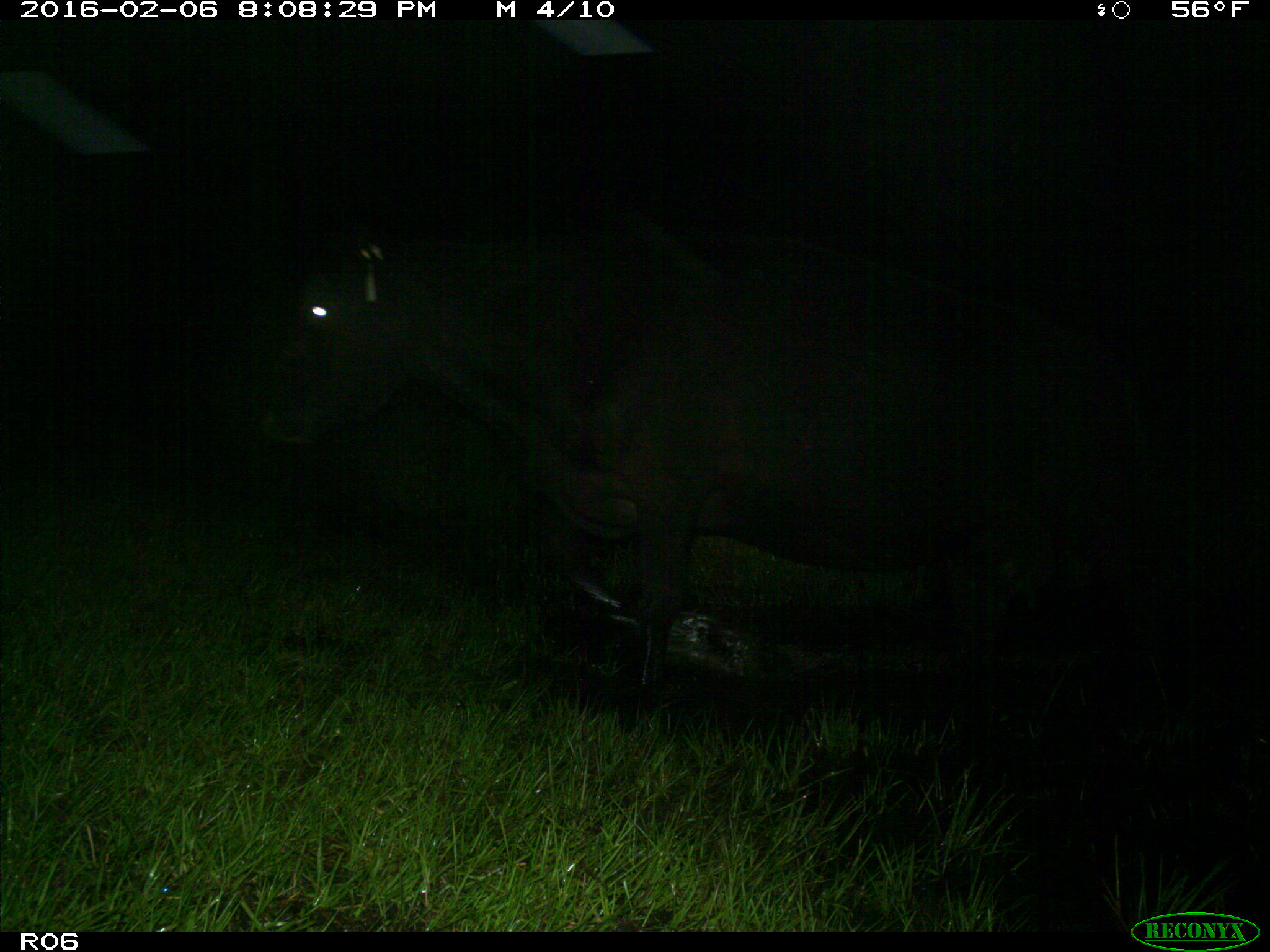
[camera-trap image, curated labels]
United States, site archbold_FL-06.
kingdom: Animalia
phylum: Chordata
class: Mammalia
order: Artiodactyla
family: Bovidae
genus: Bos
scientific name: Bos taurus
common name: domestic cow